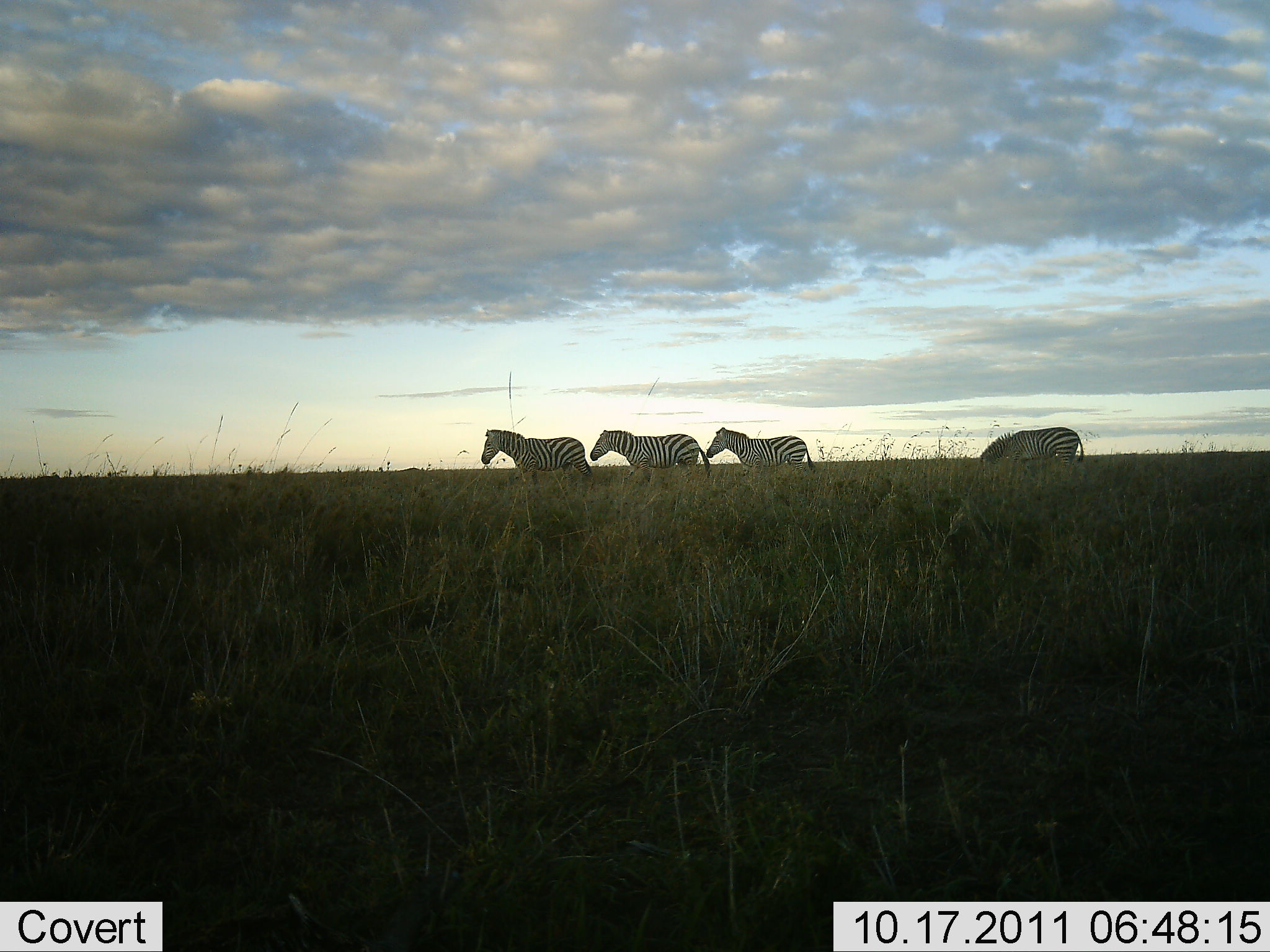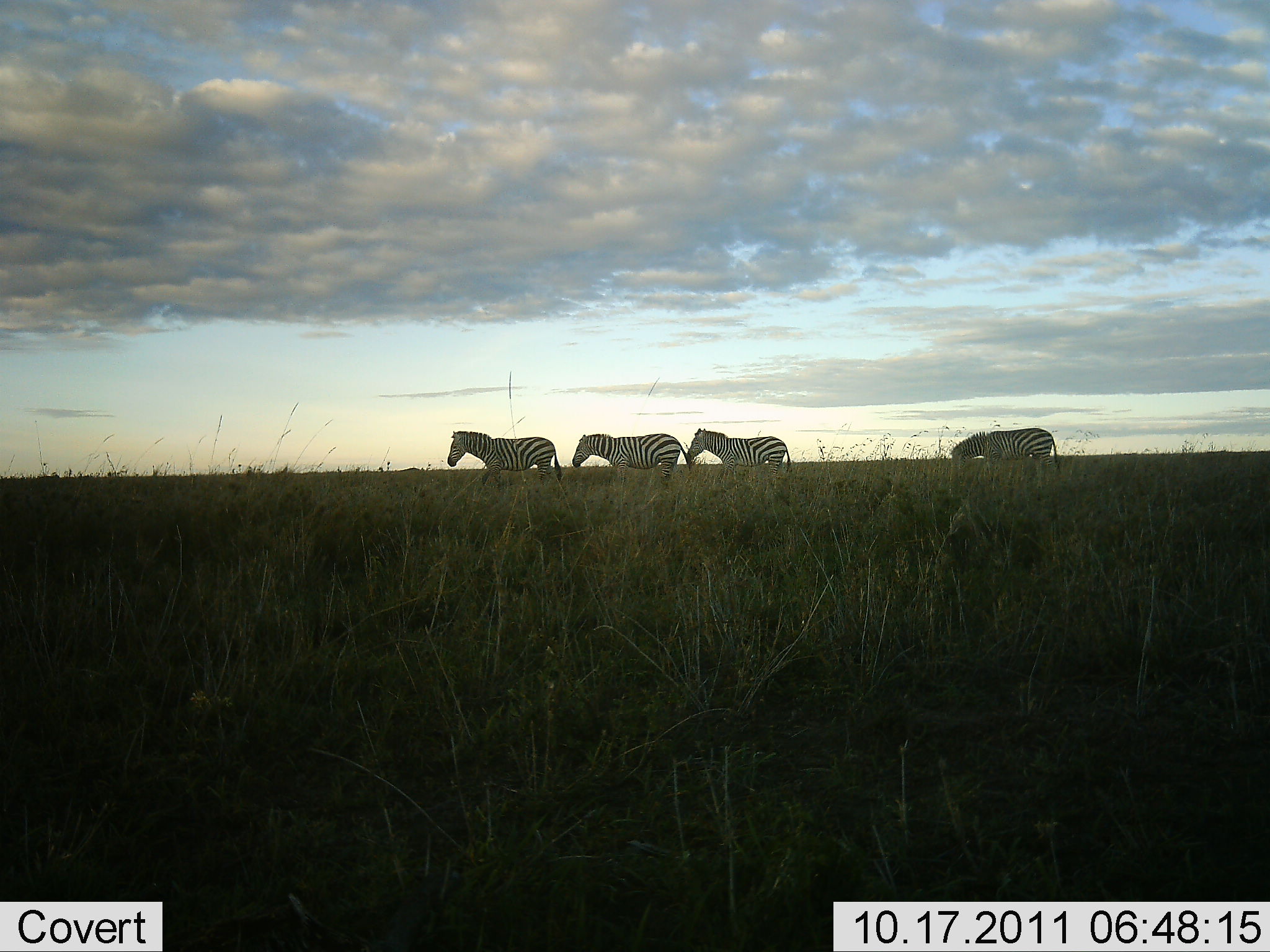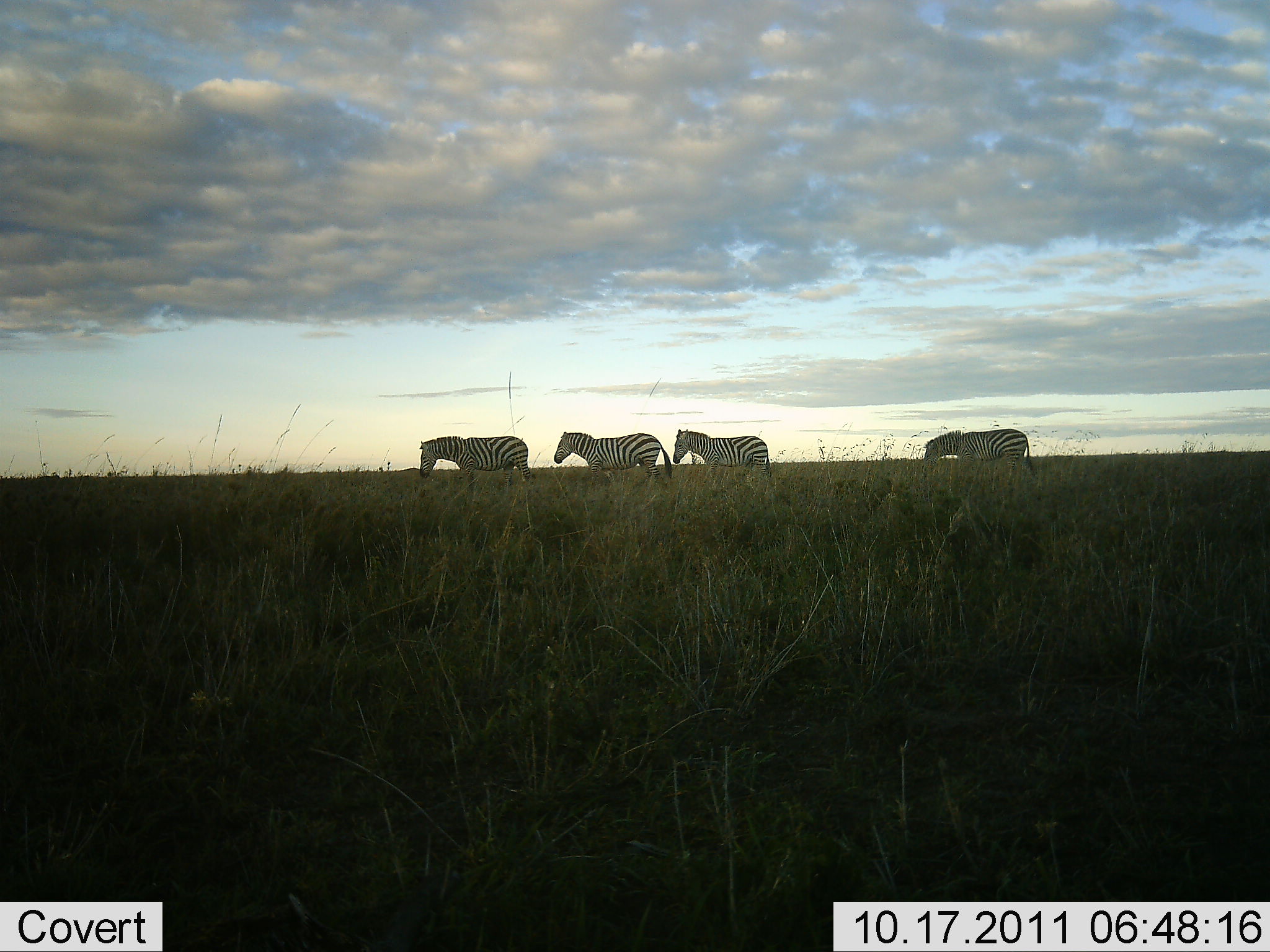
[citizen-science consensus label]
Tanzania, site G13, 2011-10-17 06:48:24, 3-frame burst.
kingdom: Animalia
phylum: Chordata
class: Mammalia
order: Perissodactyla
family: Equidae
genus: Equus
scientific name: Equus quagga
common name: plains zebra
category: zebra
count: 4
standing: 0%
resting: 0%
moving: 100%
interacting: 0%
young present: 0%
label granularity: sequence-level